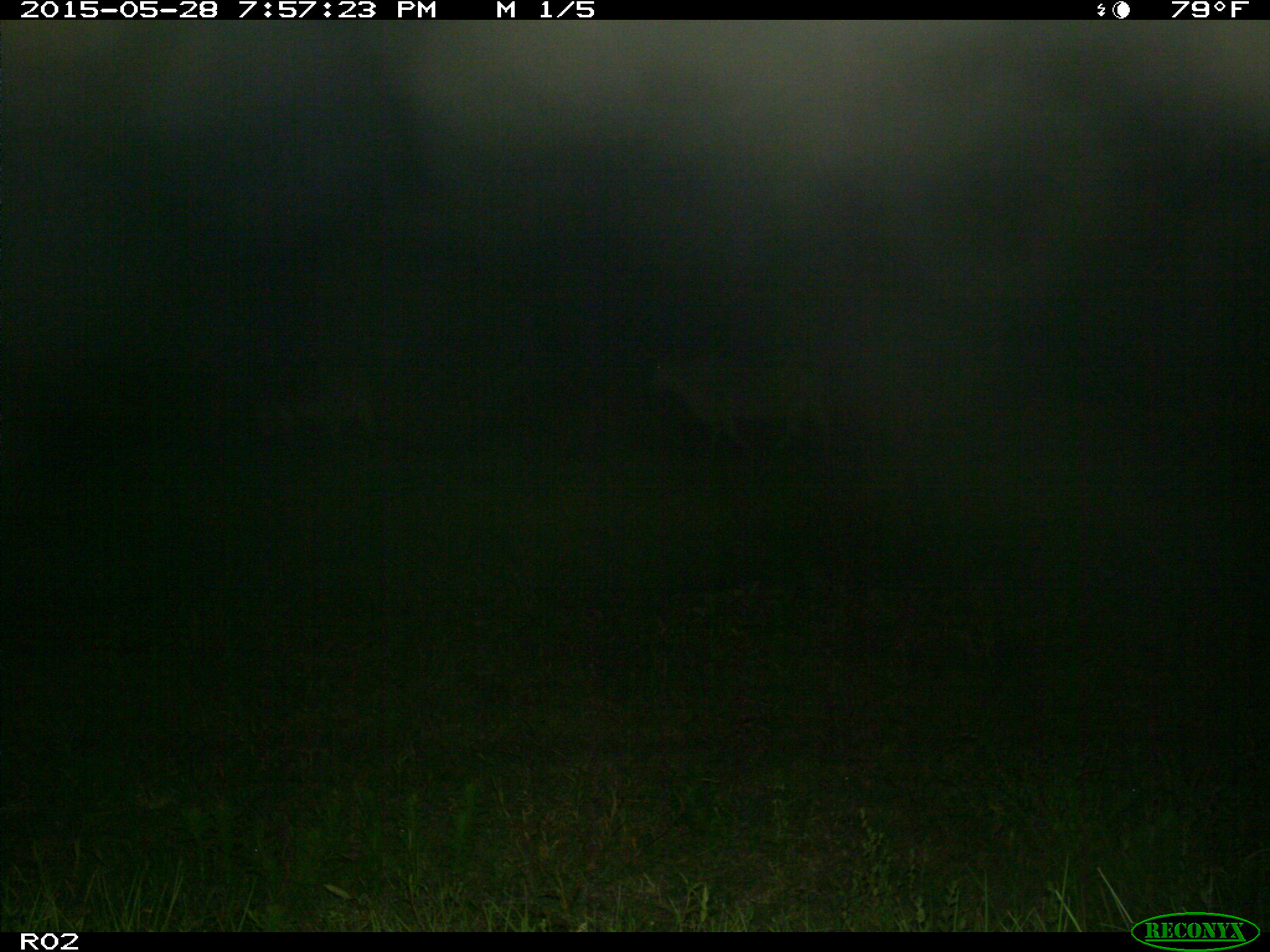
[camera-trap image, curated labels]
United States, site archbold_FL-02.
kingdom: Animalia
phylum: Chordata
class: Mammalia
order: Artiodactyla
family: Bovidae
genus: Bos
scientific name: Bos taurus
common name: domestic cow